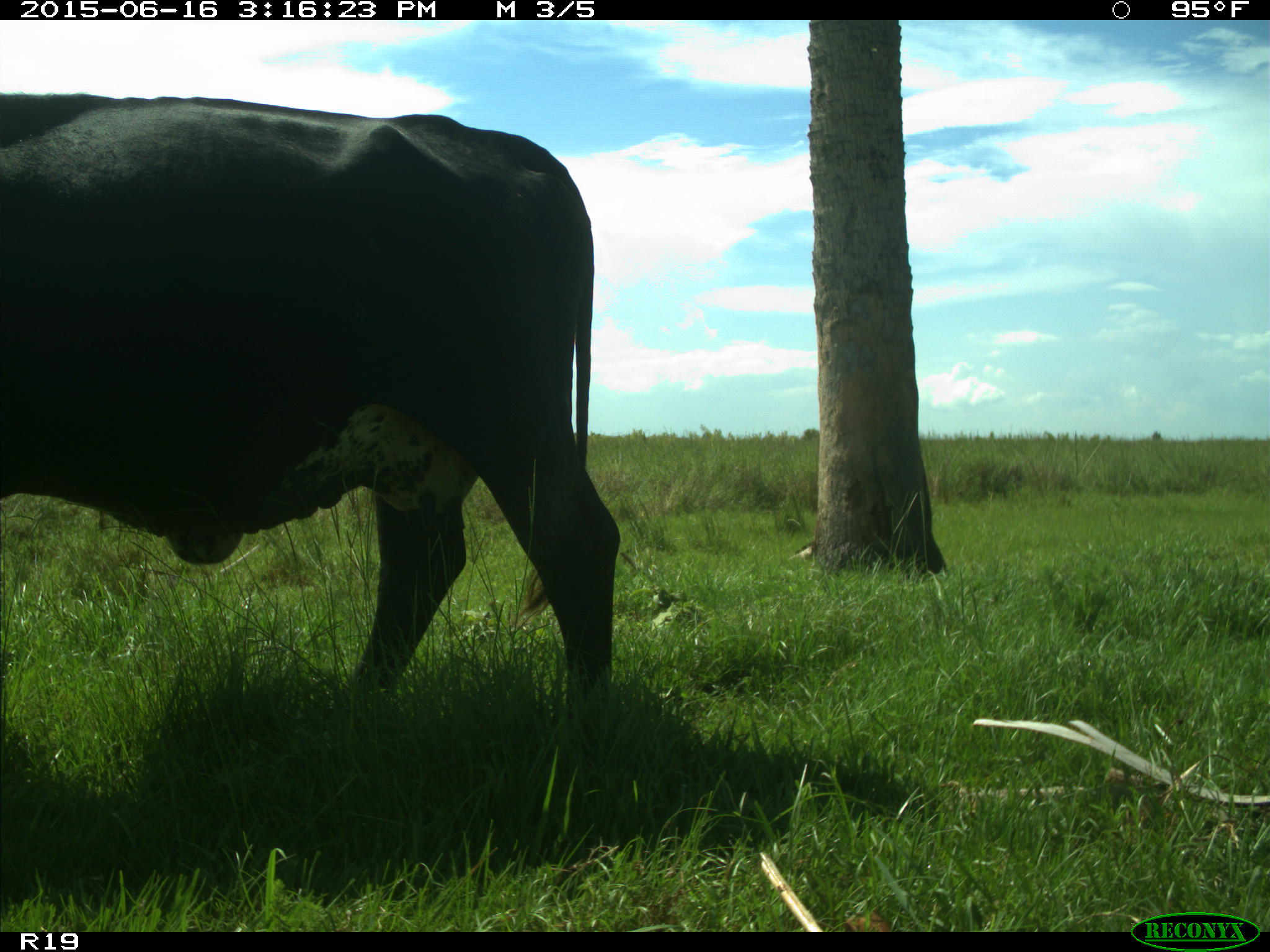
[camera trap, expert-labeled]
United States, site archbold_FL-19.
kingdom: Animalia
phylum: Chordata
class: Mammalia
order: Artiodactyla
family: Bovidae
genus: Bos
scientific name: Bos taurus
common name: domestic cow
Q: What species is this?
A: Bos taurus (domestic cow).